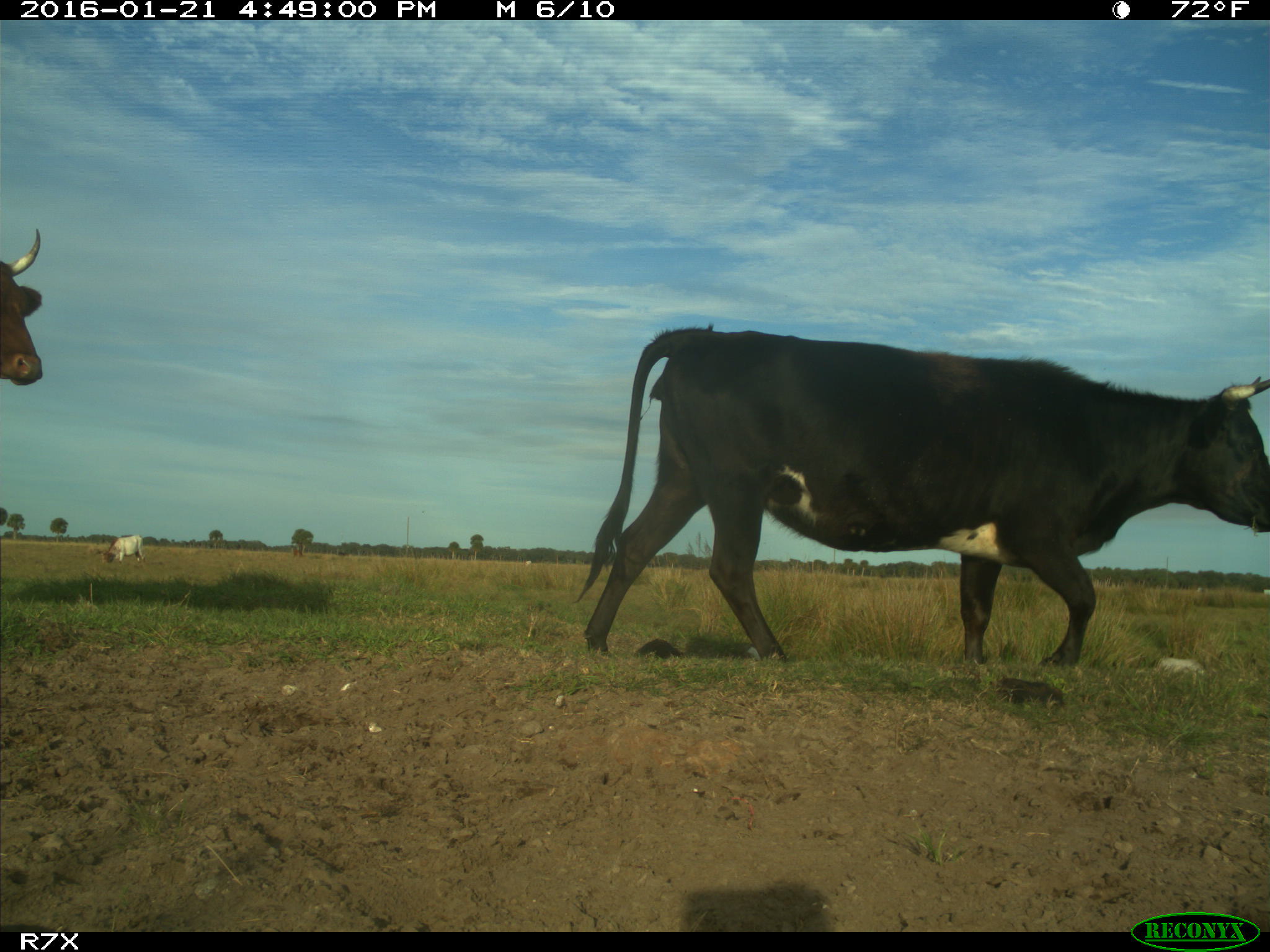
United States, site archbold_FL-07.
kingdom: Animalia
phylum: Chordata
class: Mammalia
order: Artiodactyla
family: Bovidae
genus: Bos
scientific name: Bos taurus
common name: domestic cow